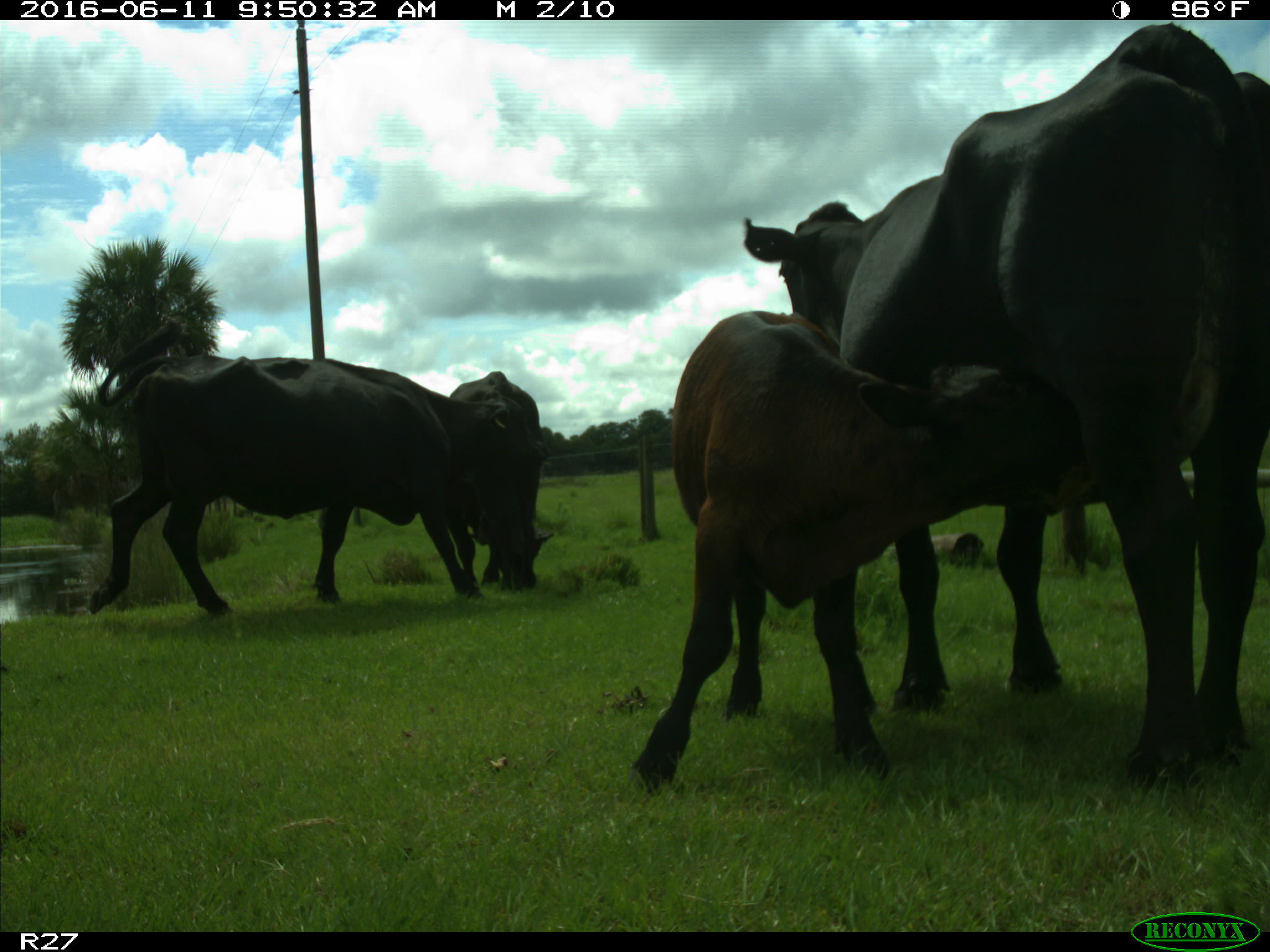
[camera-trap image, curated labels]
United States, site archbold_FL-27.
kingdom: Animalia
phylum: Chordata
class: Mammalia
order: Artiodactyla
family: Bovidae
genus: Bos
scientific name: Bos taurus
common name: domestic cow